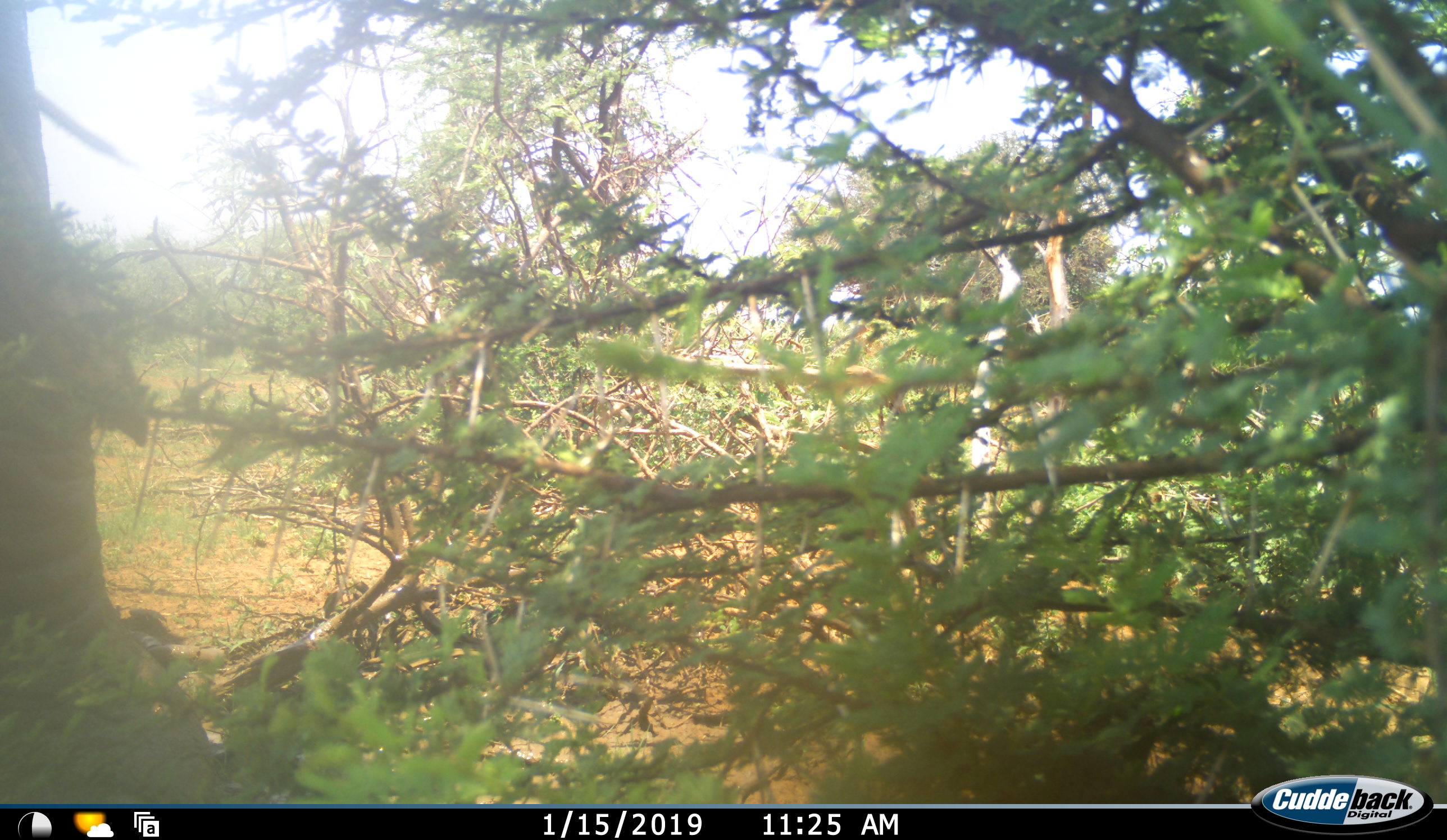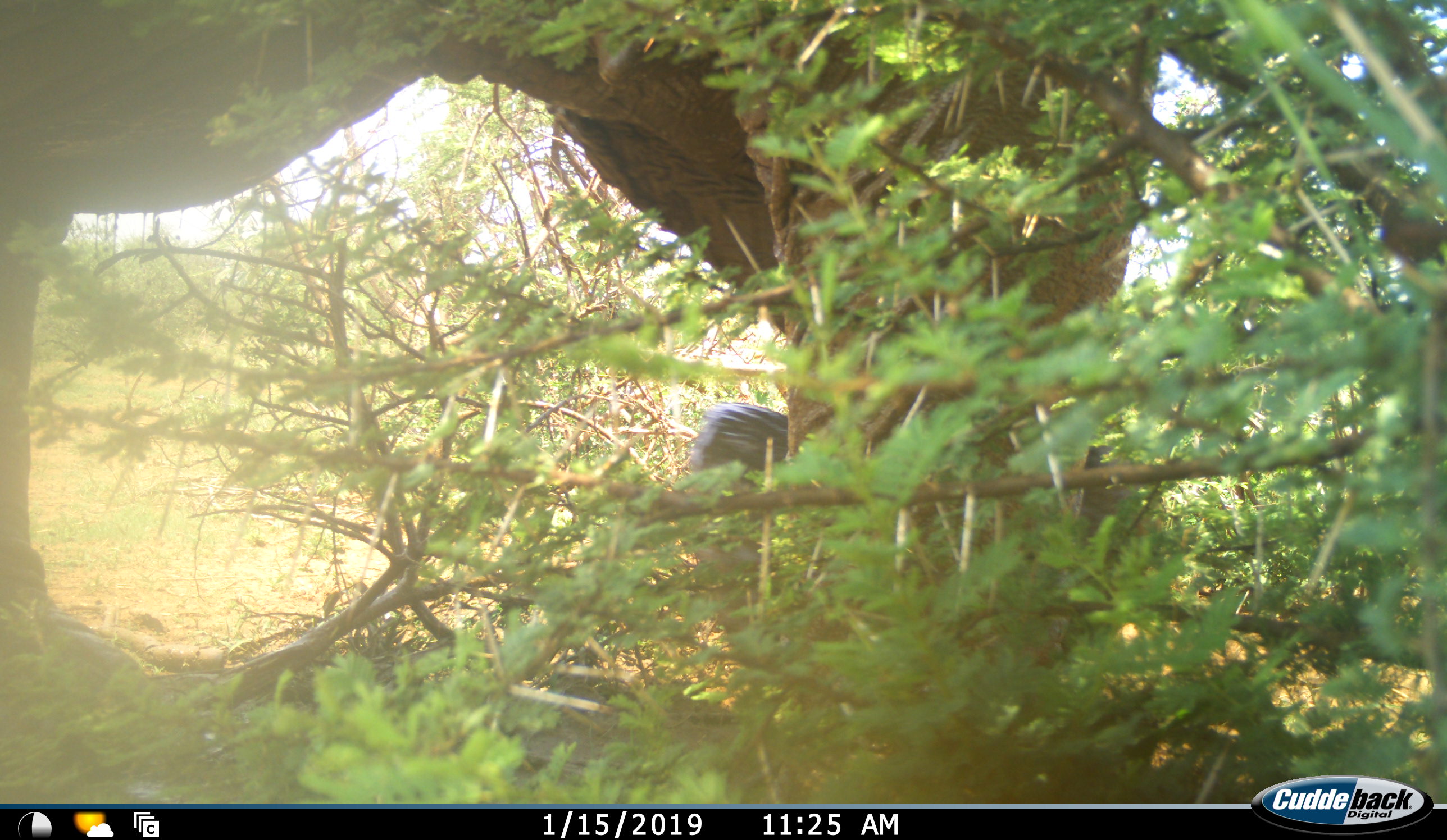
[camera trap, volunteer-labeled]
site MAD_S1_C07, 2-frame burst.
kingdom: Animalia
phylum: Chordata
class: Mammalia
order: Proboscidea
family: Elephantidae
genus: Loxodonta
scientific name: Loxodonta africana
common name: african bush elephant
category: elephant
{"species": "elephant (african bush elephant) (Loxodonta africana)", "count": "1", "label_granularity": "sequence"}